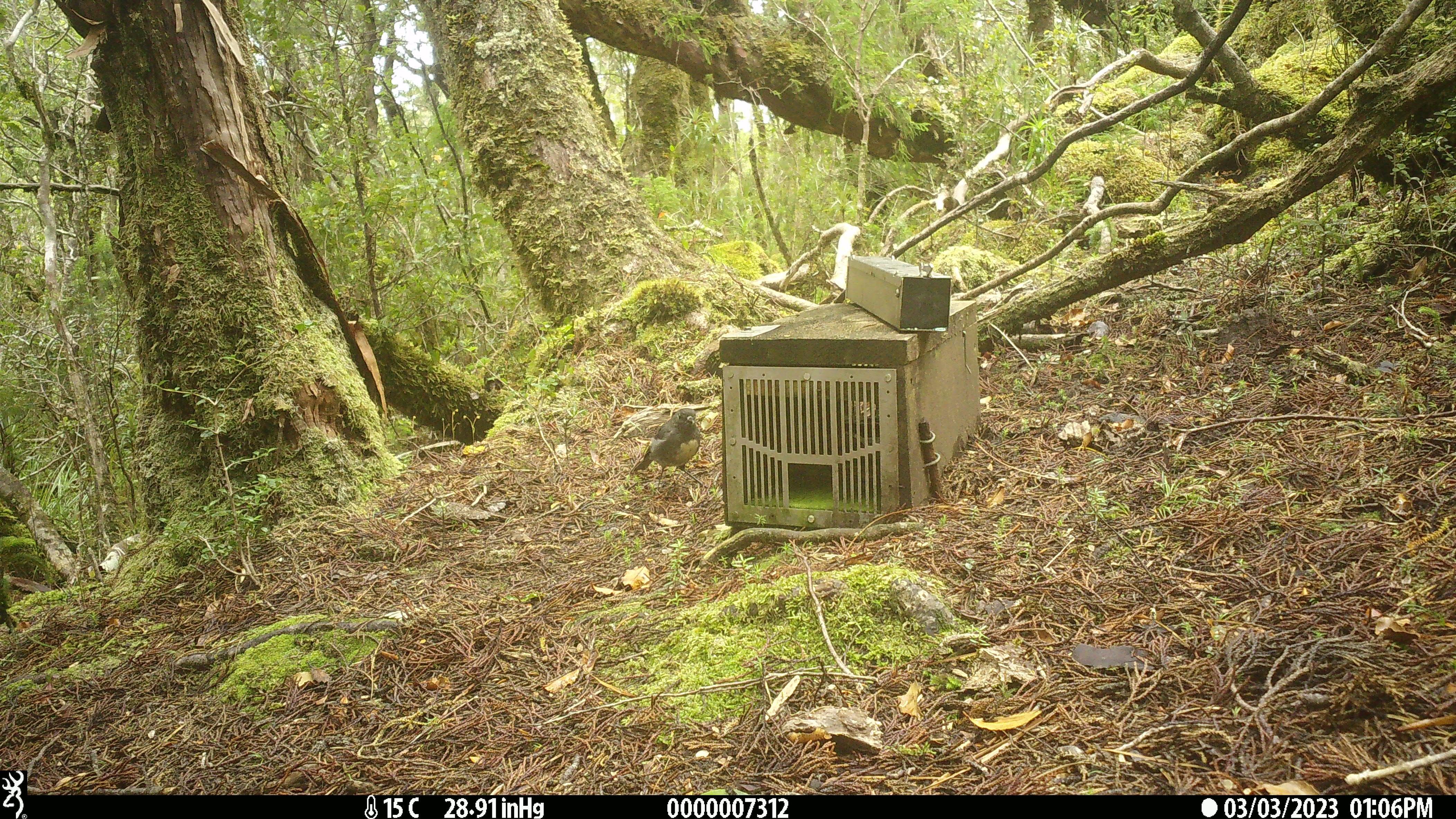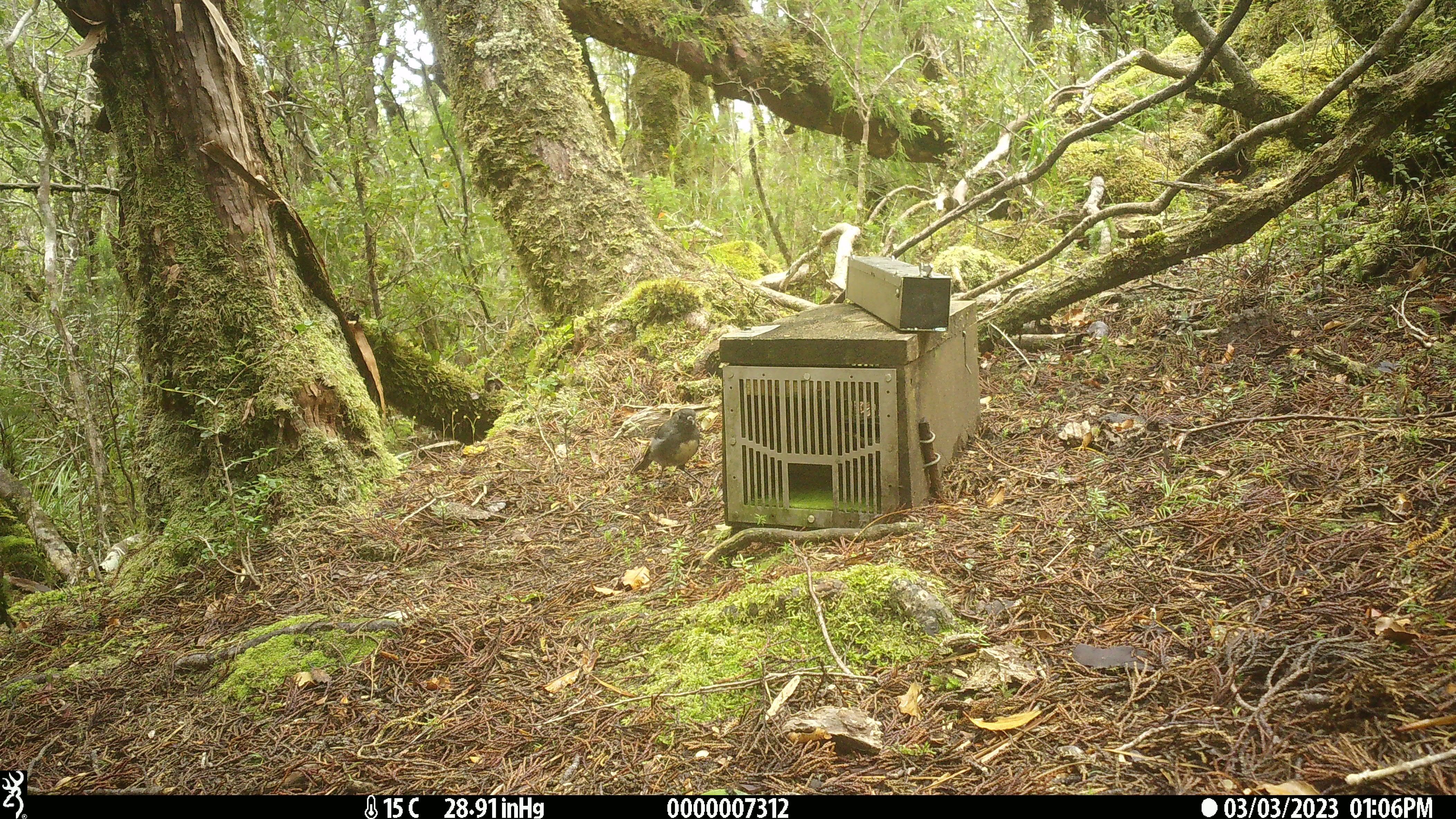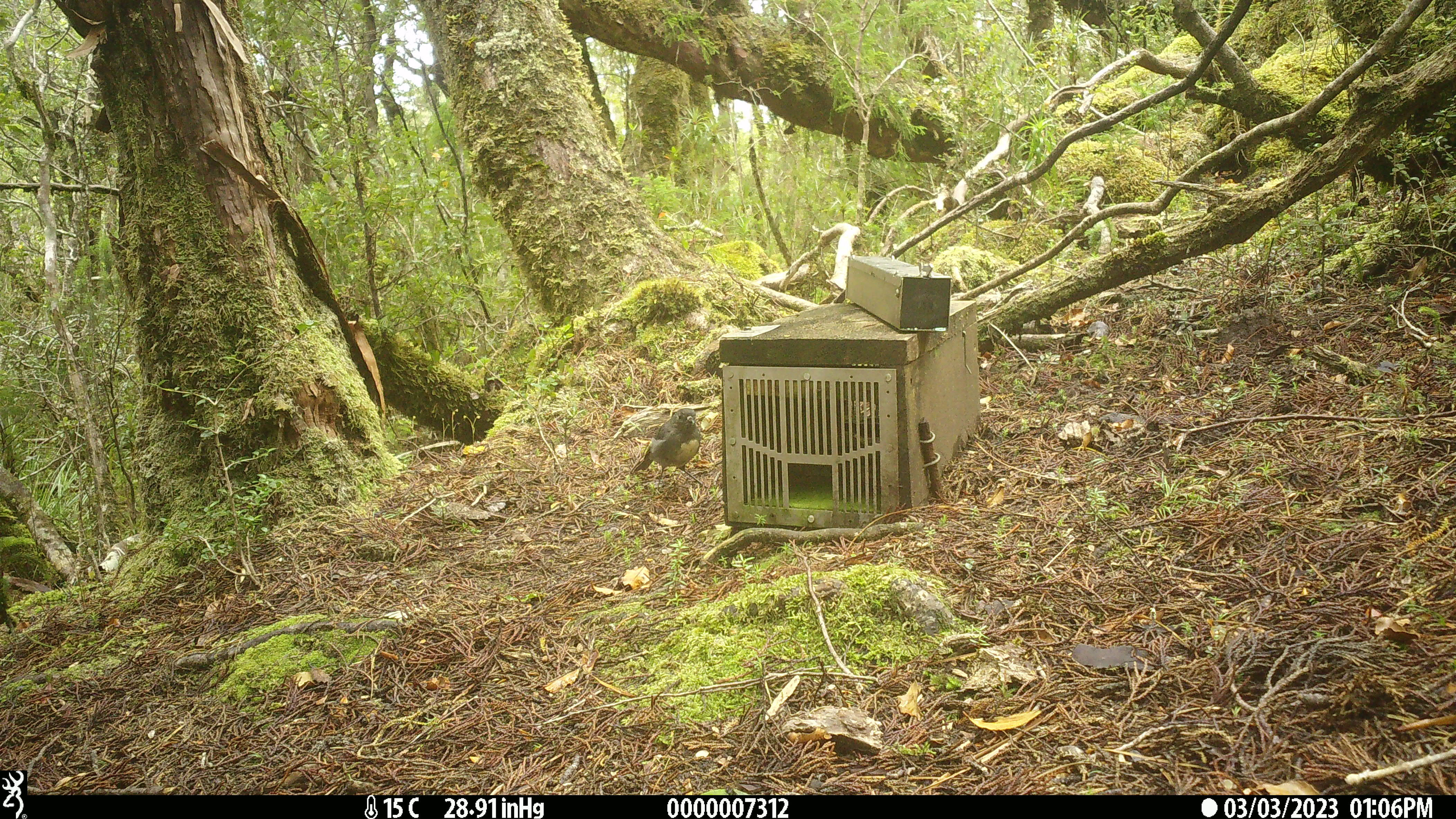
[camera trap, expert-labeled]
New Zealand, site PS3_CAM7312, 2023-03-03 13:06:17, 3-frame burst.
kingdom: Animalia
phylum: Chordata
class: Aves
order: Passeriformes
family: Petroicidae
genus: Petroica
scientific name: Petroica australis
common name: new zealand robin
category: robin